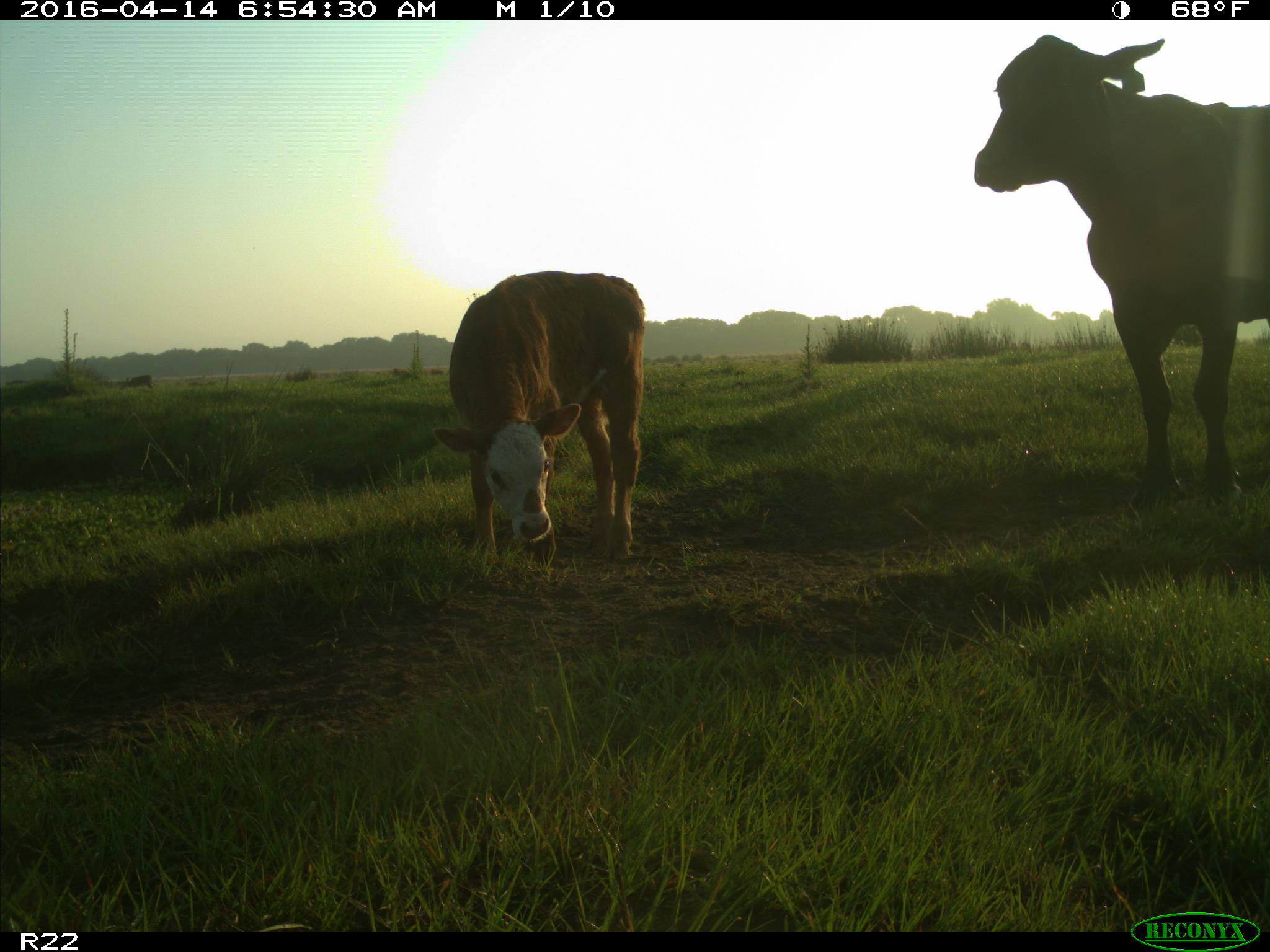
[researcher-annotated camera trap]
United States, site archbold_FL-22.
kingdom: Animalia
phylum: Chordata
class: Mammalia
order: Artiodactyla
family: Bovidae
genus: Bos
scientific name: Bos taurus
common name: domestic cow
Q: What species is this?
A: Bos taurus (domestic cow).